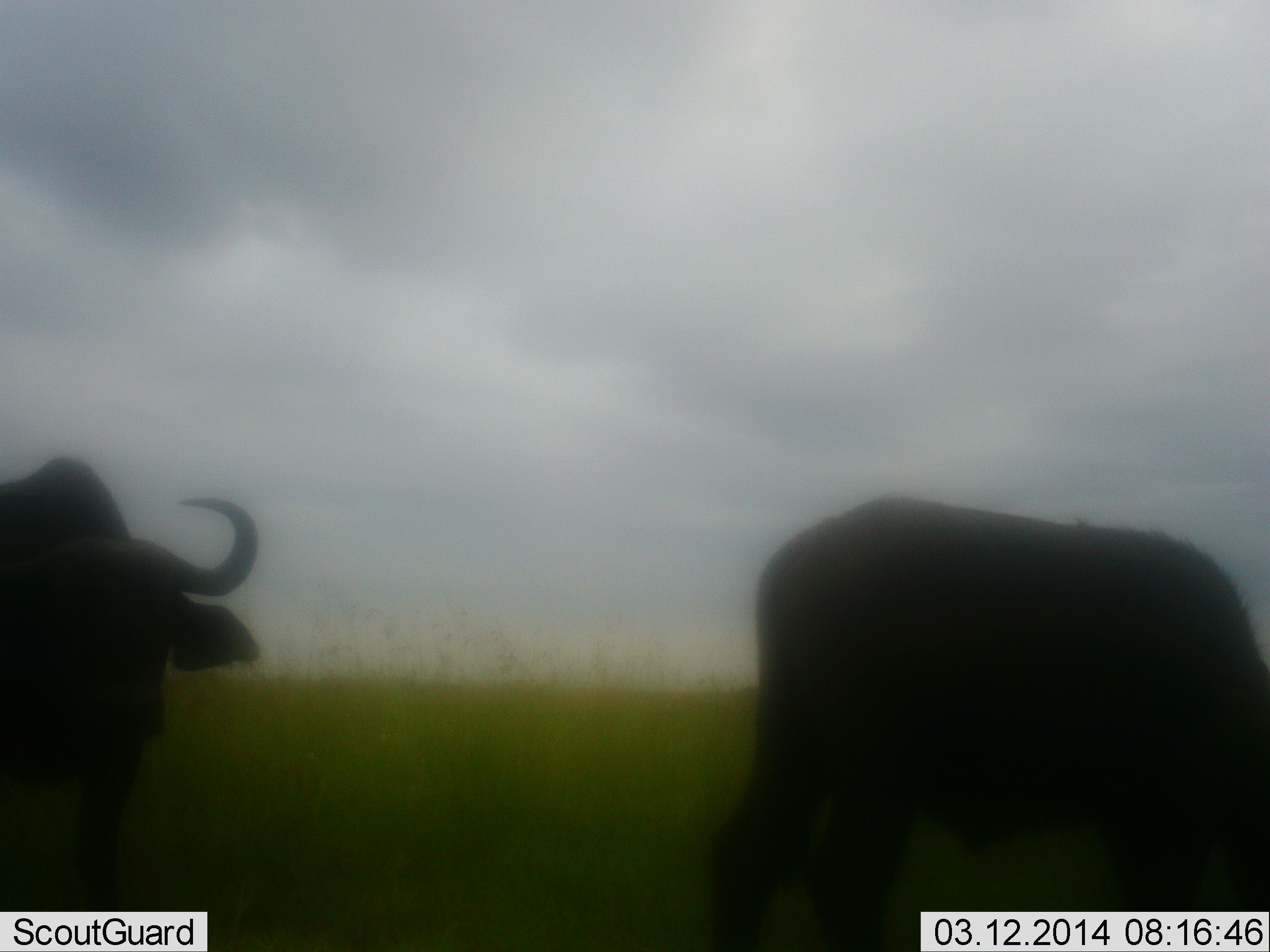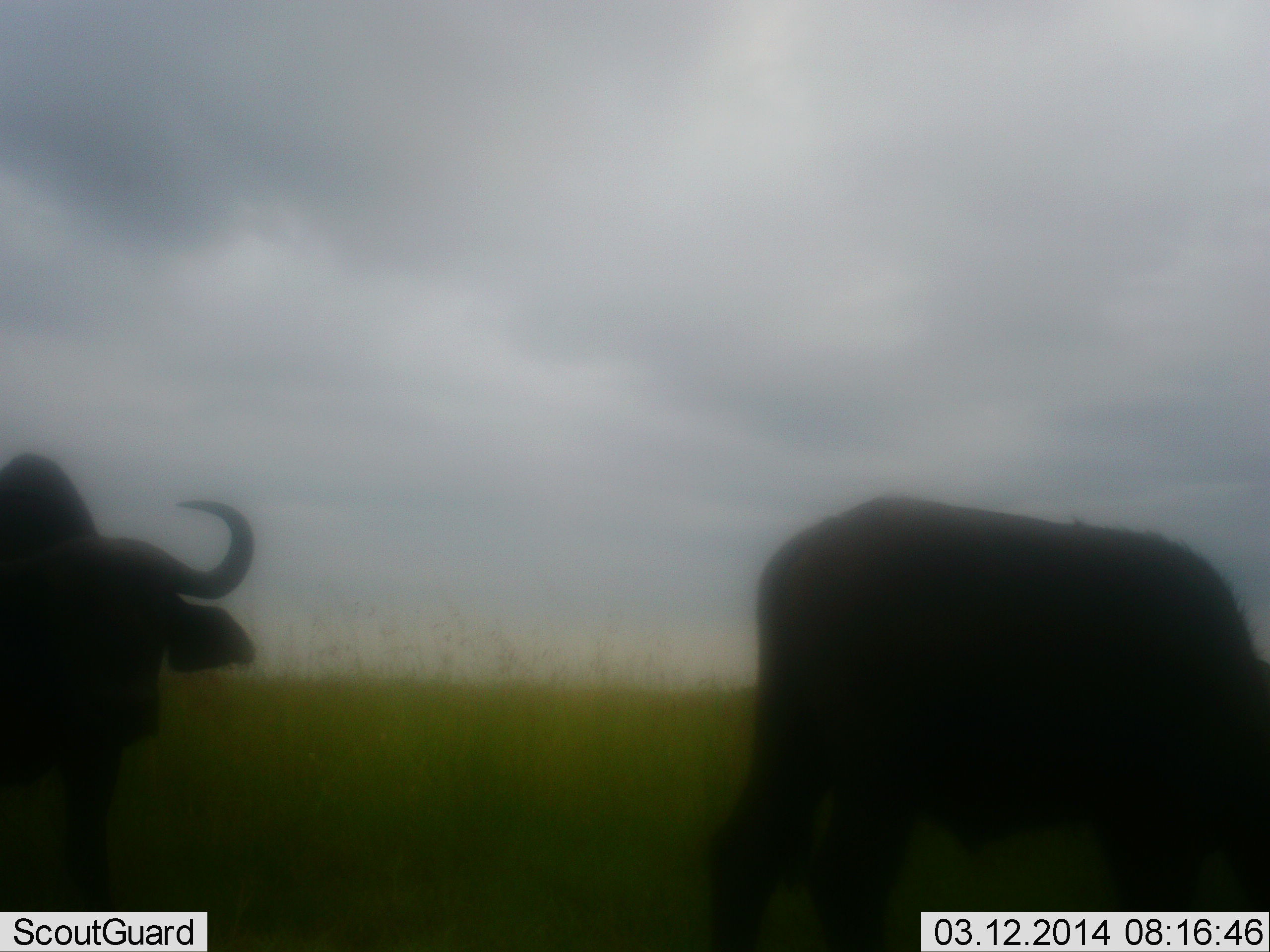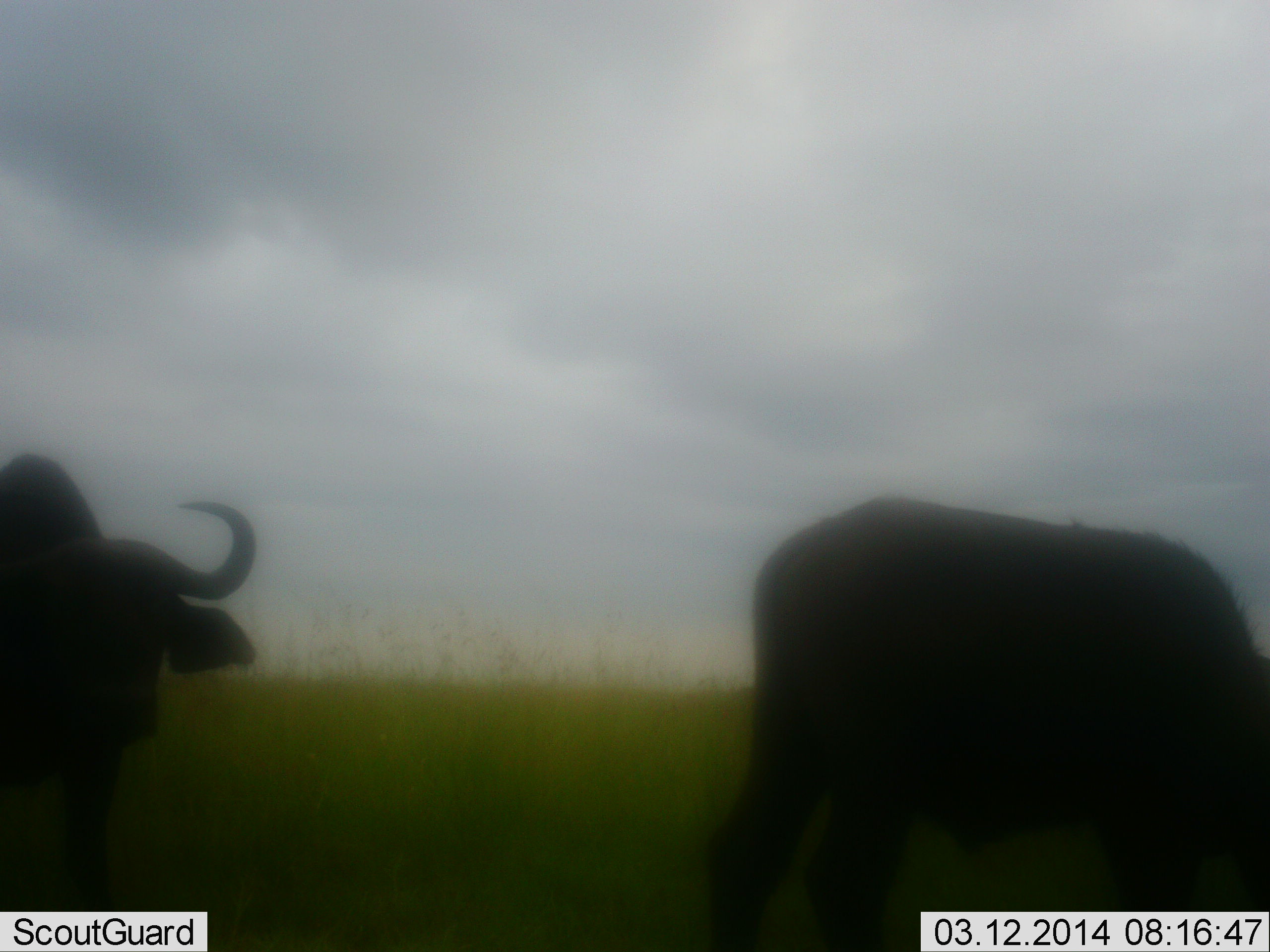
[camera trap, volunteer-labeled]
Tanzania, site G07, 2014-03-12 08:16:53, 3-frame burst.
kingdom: Animalia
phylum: Chordata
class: Mammalia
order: Artiodactyla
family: Bovidae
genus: Syncerus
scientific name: Syncerus caffer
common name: cape buffalo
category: buffalo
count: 2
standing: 90%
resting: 0%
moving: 10%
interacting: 0%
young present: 0%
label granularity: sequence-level